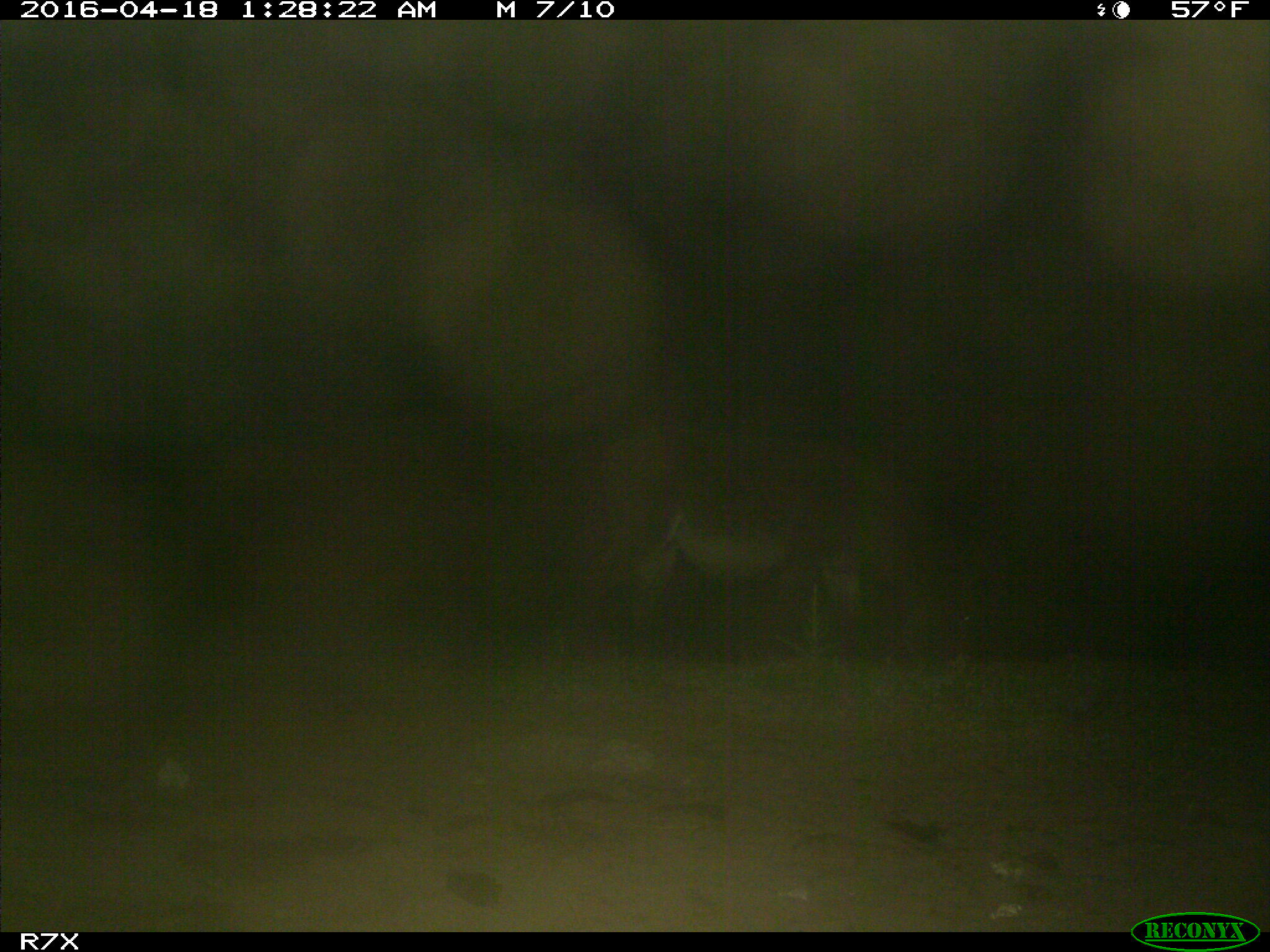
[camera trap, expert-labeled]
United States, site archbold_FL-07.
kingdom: Animalia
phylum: Chordata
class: Mammalia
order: Artiodactyla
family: Bovidae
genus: Bos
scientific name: Bos taurus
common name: domestic cow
Bos taurus (domestic cow).